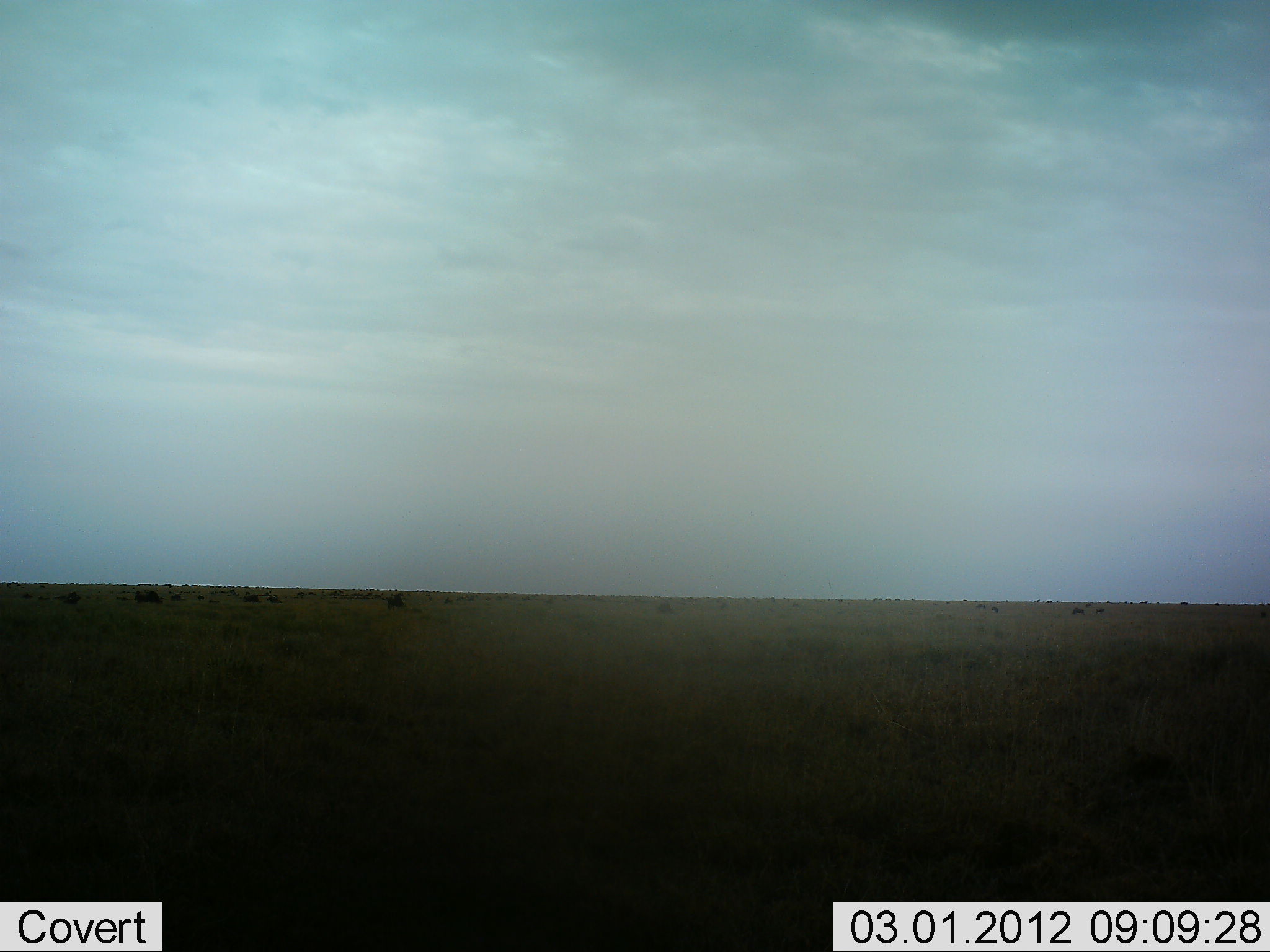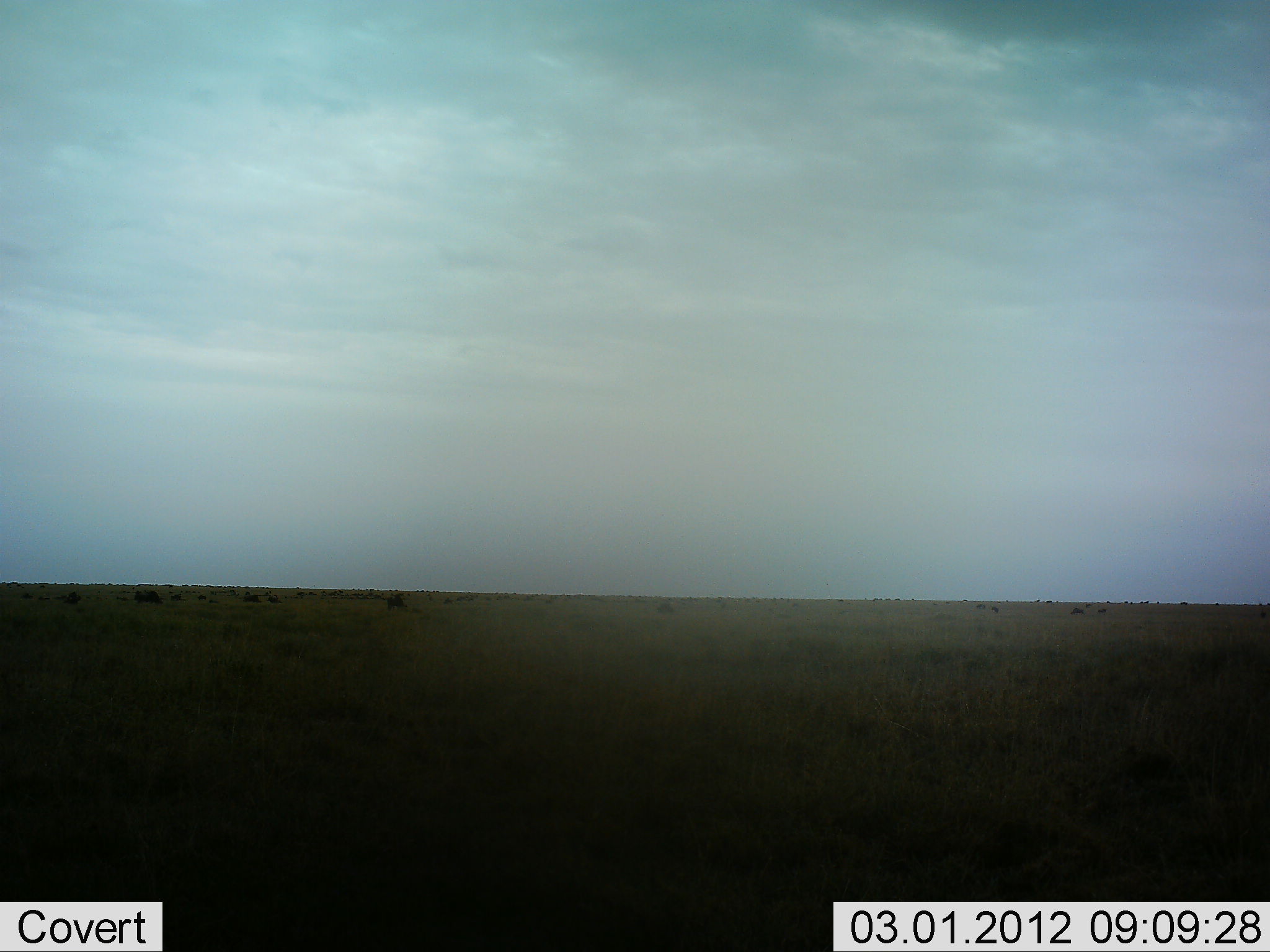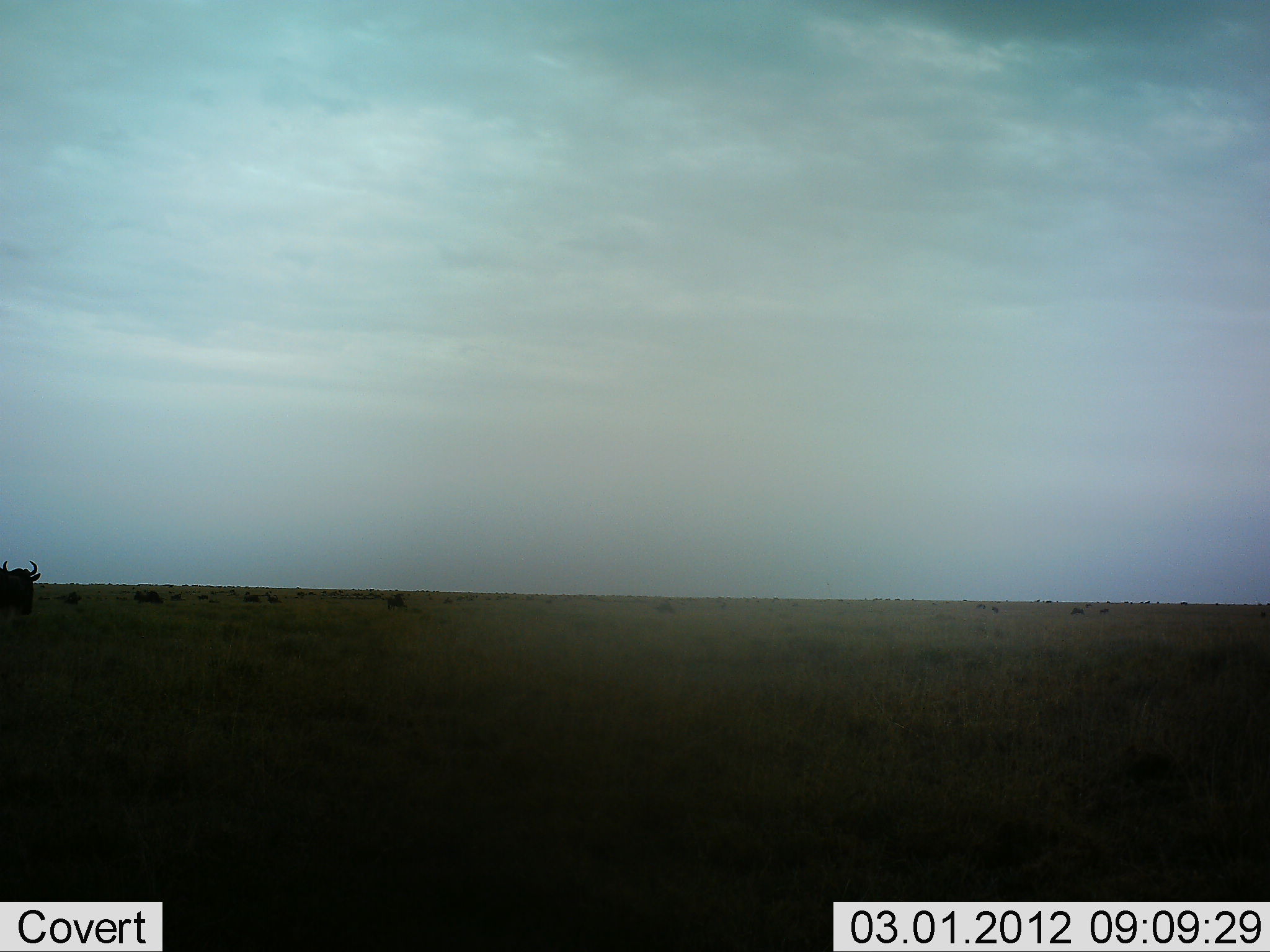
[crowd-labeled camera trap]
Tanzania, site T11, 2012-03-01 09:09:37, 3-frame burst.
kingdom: Animalia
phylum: Chordata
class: Mammalia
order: Artiodactyla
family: Bovidae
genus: Connochaetes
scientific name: Connochaetes taurinus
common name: blue wildebeest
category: wildebeest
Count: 1.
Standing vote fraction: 35%.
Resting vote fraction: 0%.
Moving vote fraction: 90%.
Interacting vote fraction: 0%.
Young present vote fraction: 5%.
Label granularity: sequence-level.